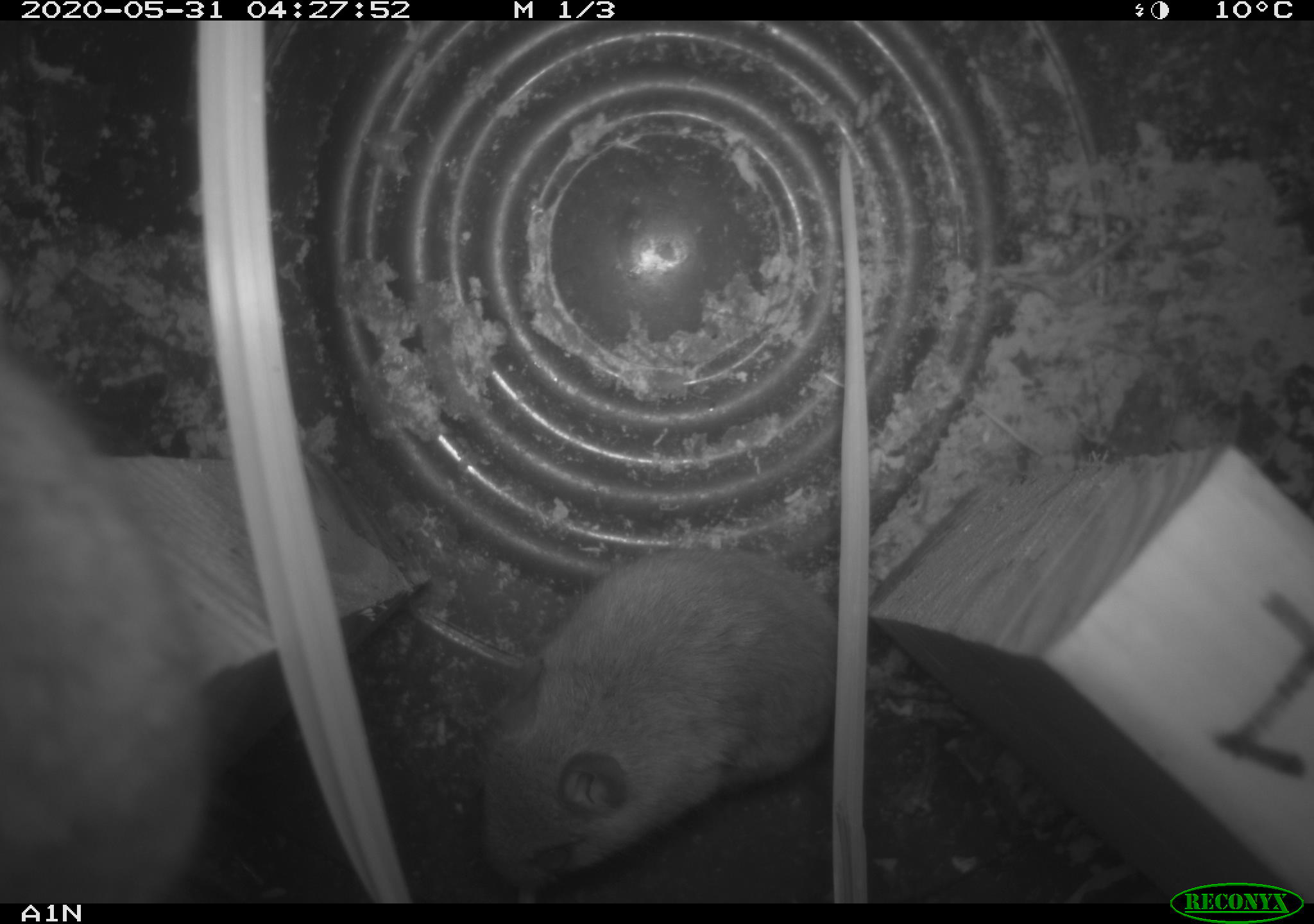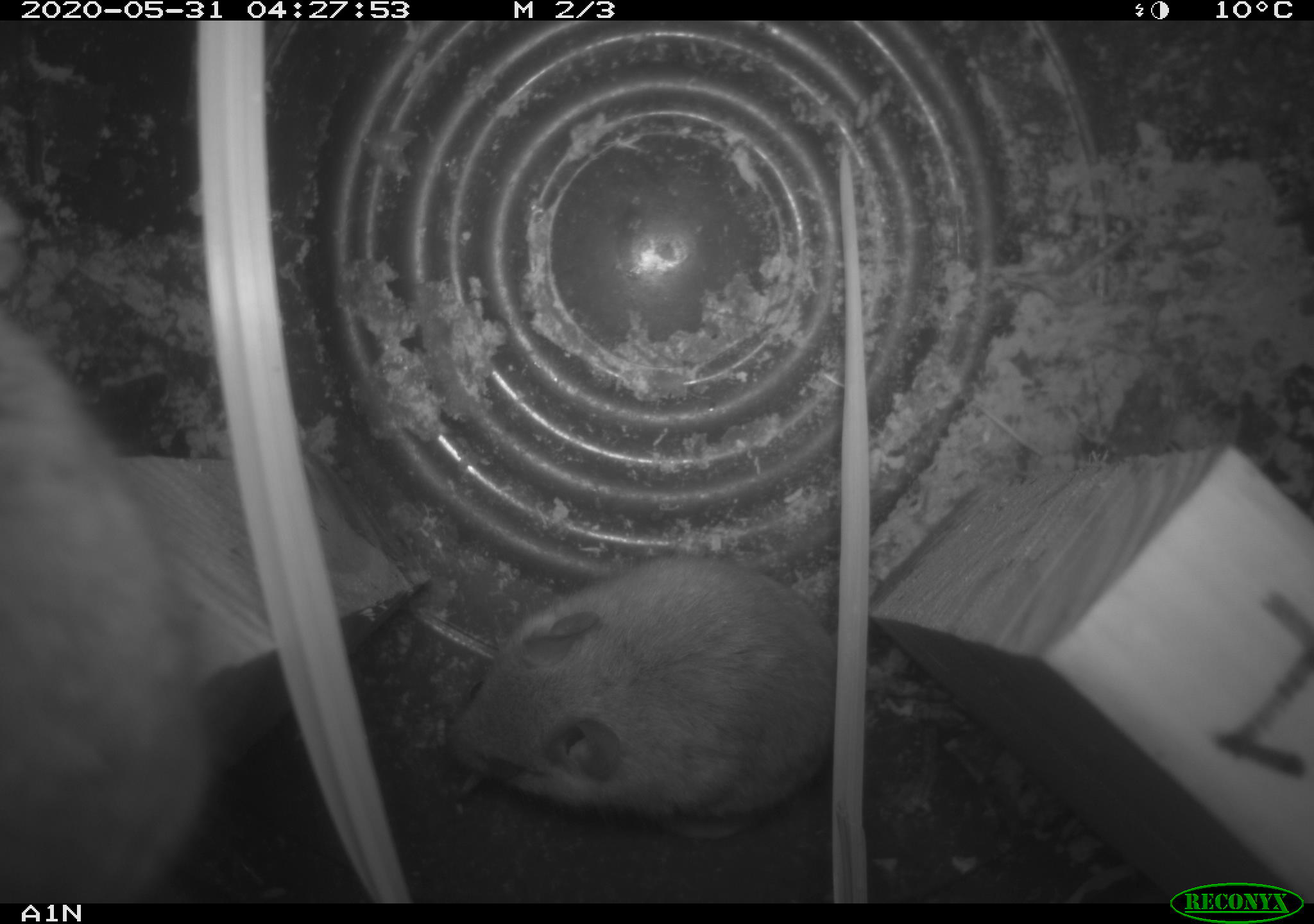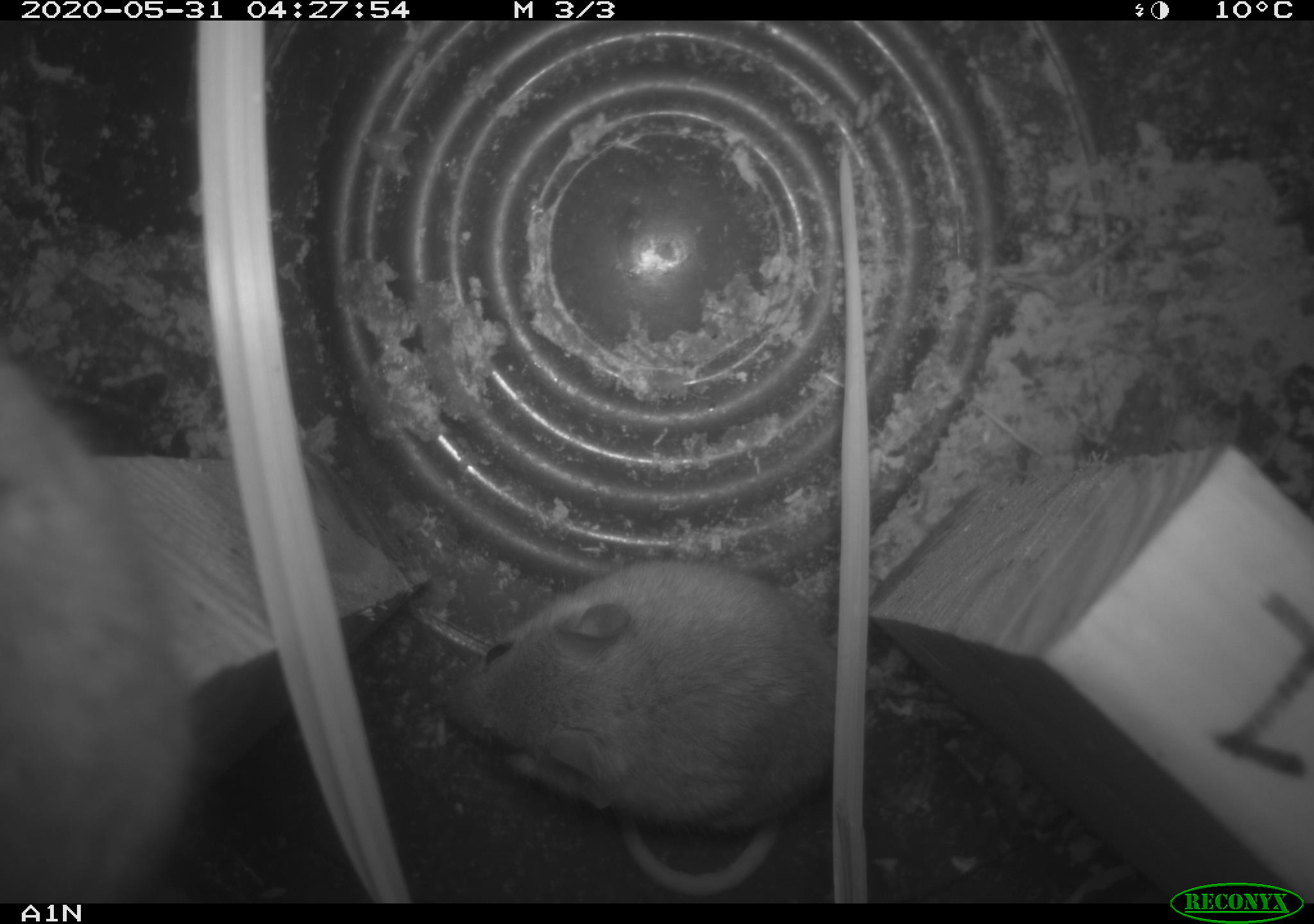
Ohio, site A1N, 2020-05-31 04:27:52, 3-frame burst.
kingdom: Animalia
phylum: Chordata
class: Mammalia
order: Rodentia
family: Cricetidae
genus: Peromyscus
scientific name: Peromyscus leucopus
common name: white-footed mouse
White-footed mouse (Peromyscus leucopus).